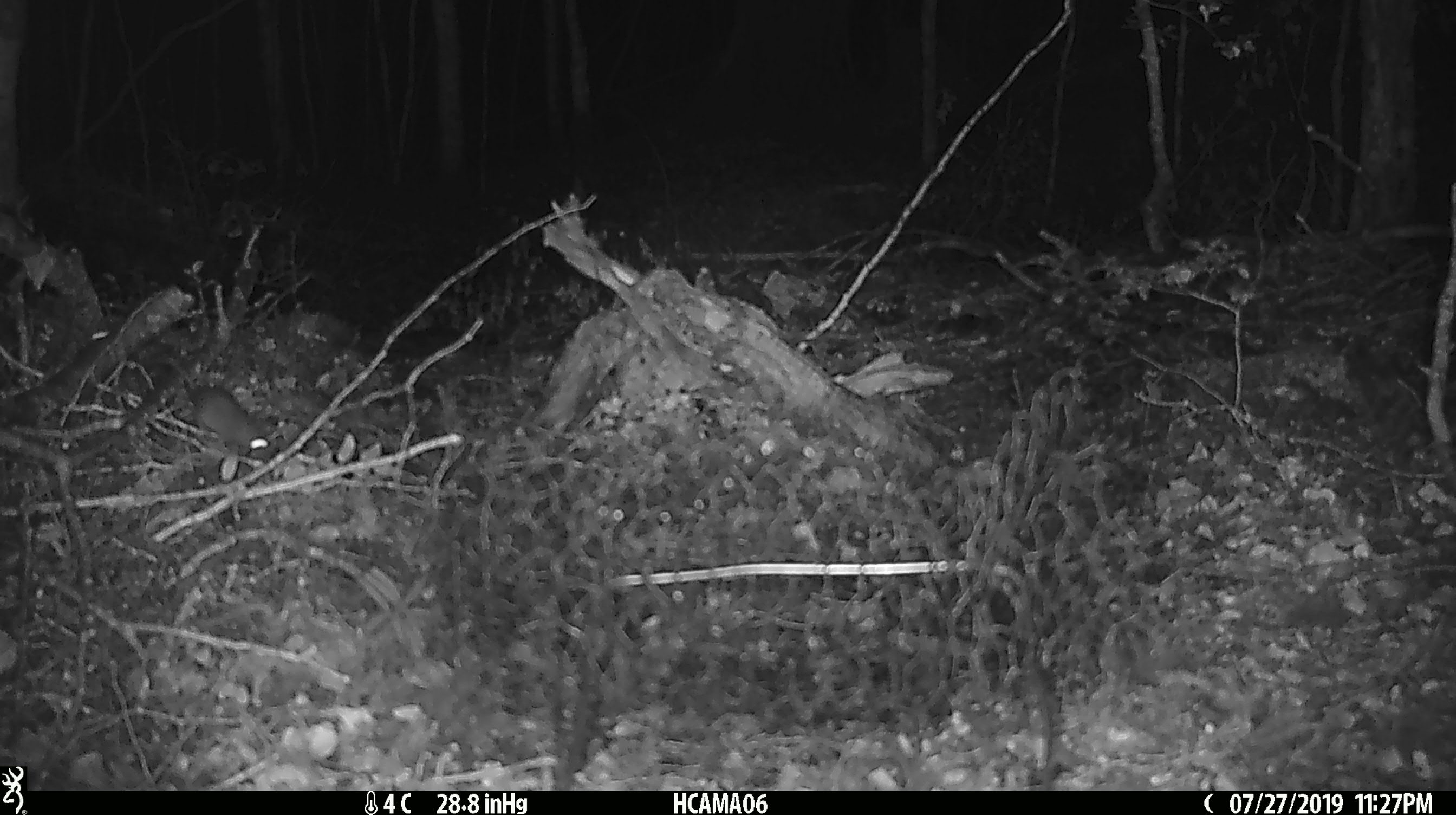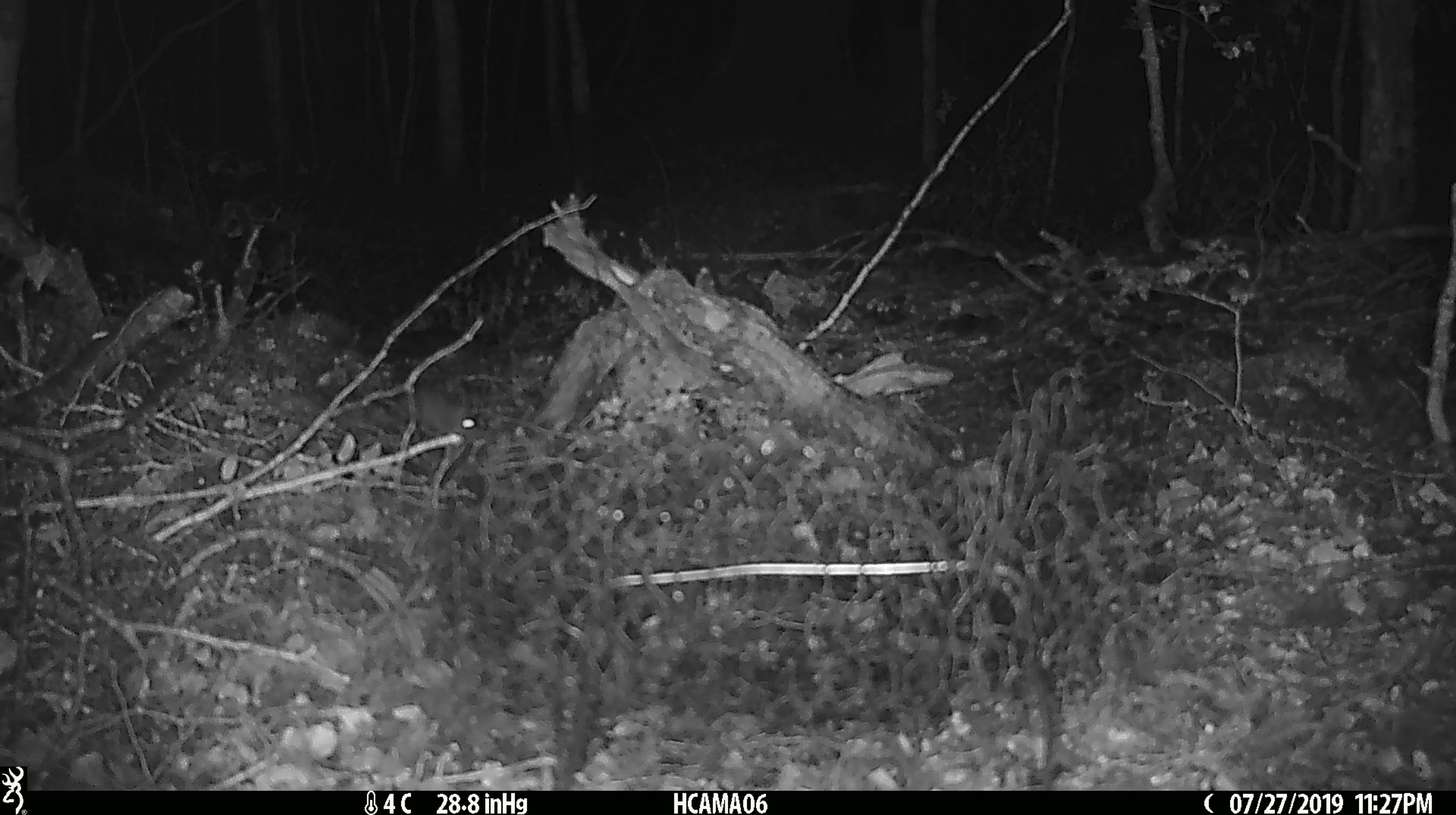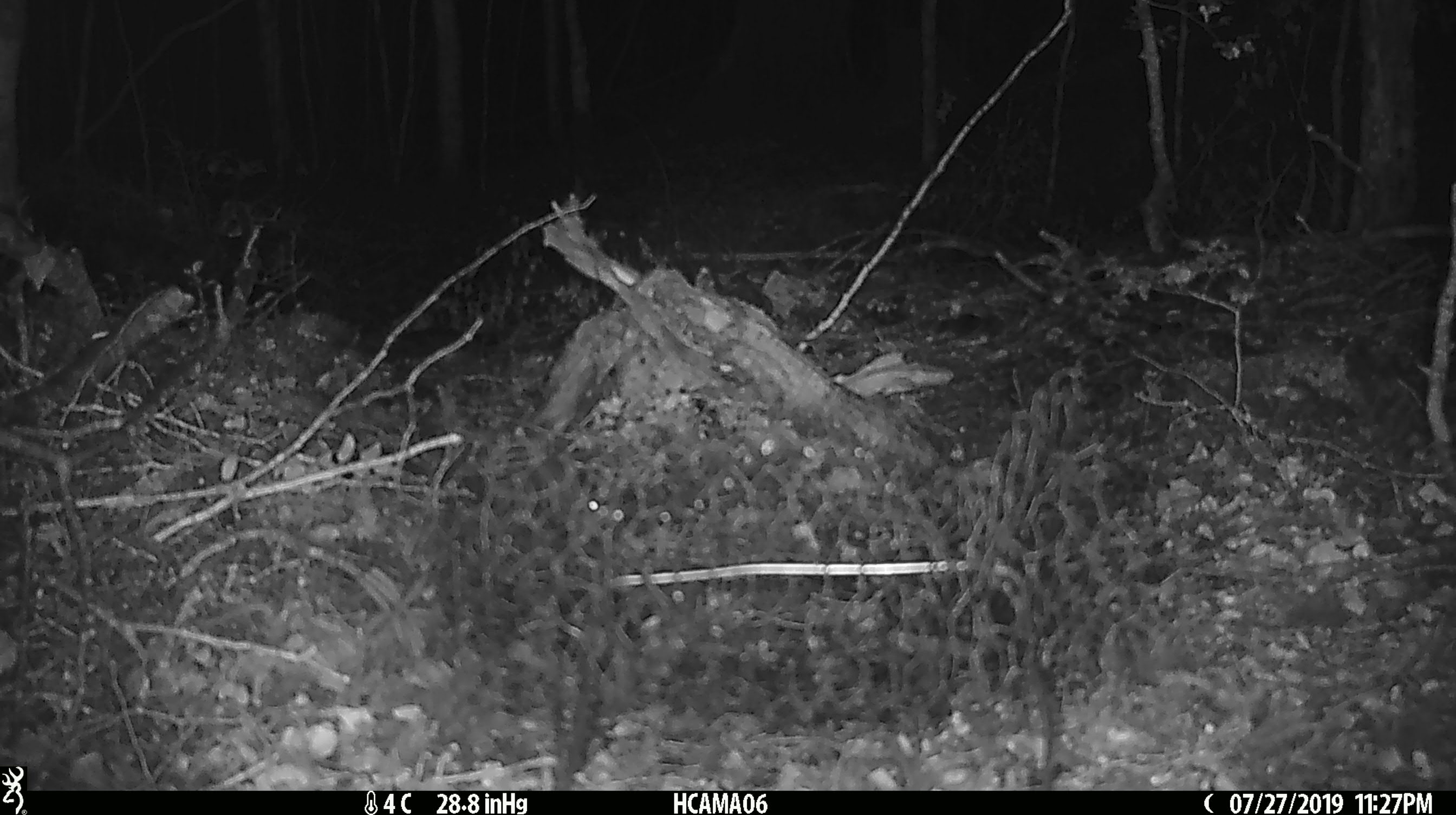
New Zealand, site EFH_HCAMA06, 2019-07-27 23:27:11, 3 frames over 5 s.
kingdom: Animalia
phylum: Chordata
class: Mammalia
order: Rodentia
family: Muridae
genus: Mus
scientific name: Mus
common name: mouse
Mouse (Mus).